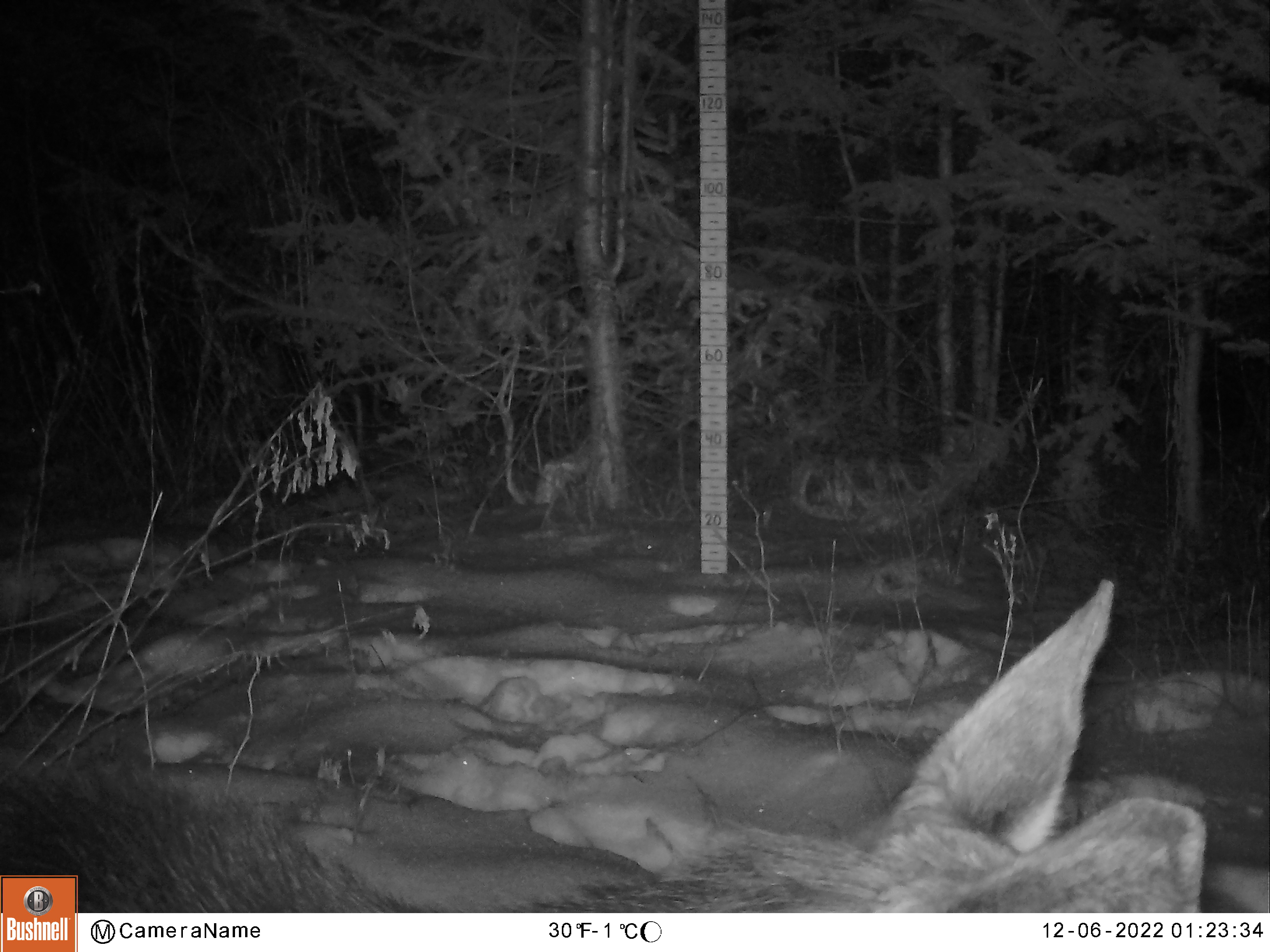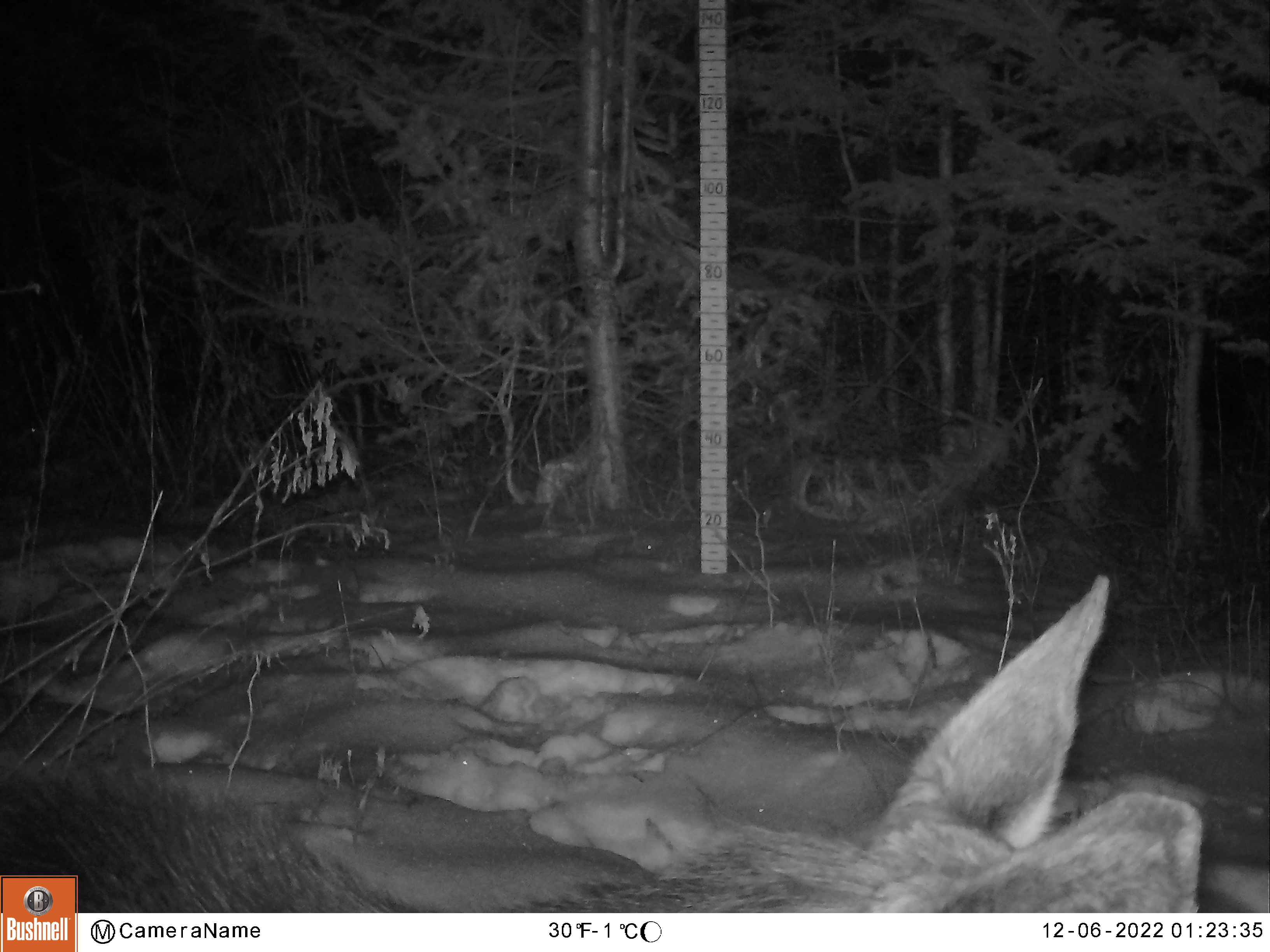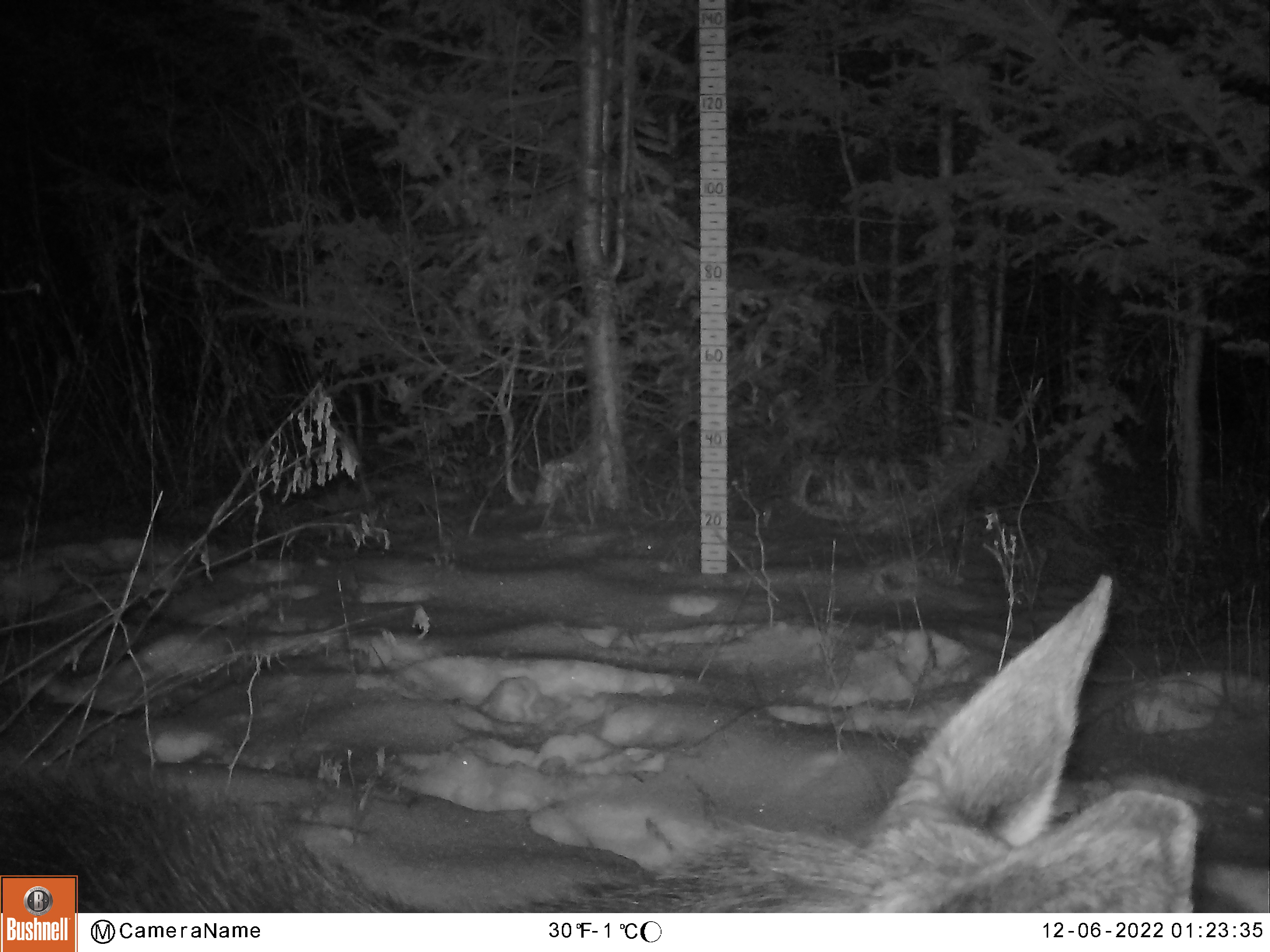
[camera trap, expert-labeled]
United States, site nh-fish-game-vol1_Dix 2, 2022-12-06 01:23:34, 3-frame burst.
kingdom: Animalia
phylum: Chordata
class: Mammalia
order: Artiodactyla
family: Cervidae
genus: Alces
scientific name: Alces alces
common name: moose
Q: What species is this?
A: Moose (Alces alces).